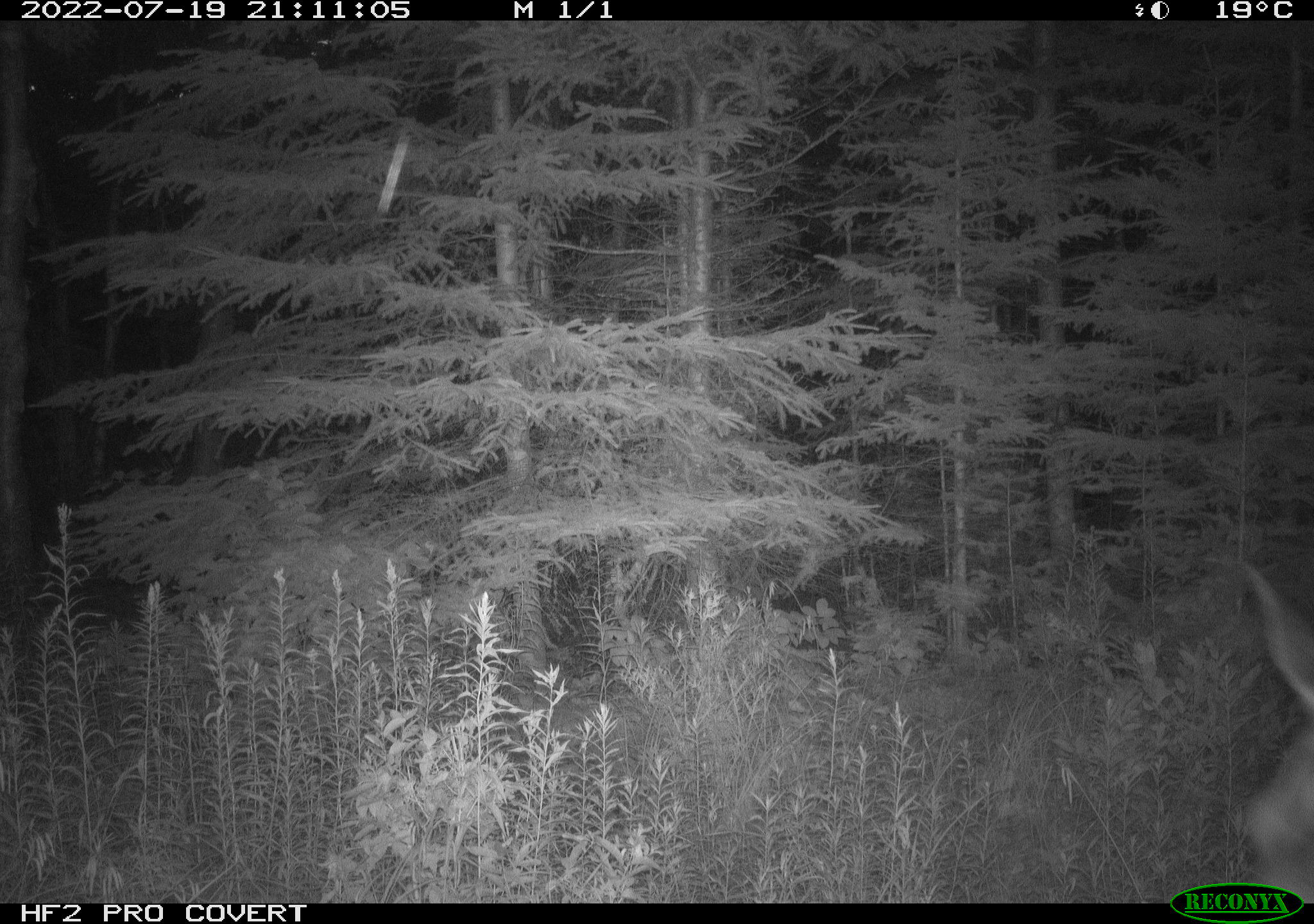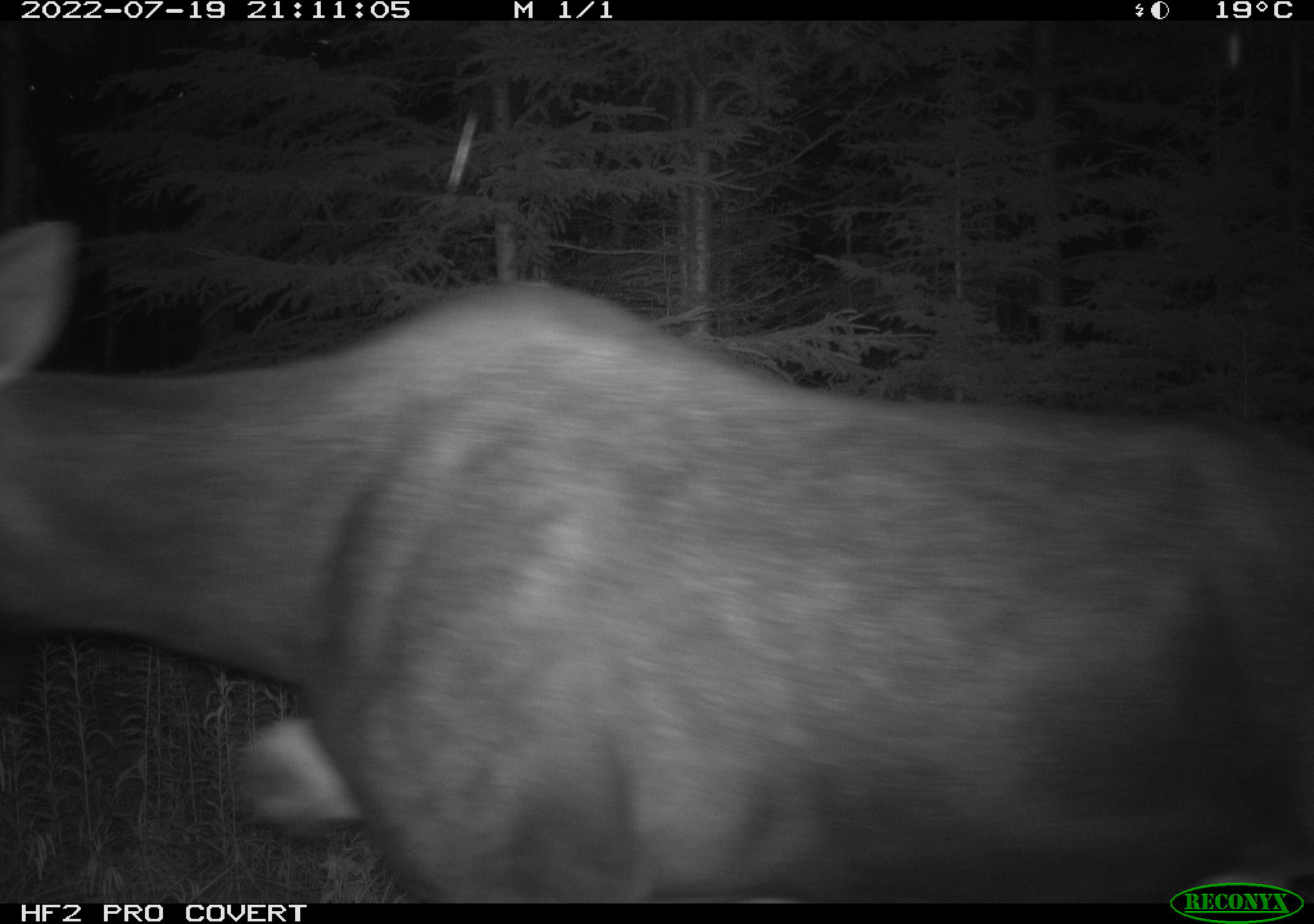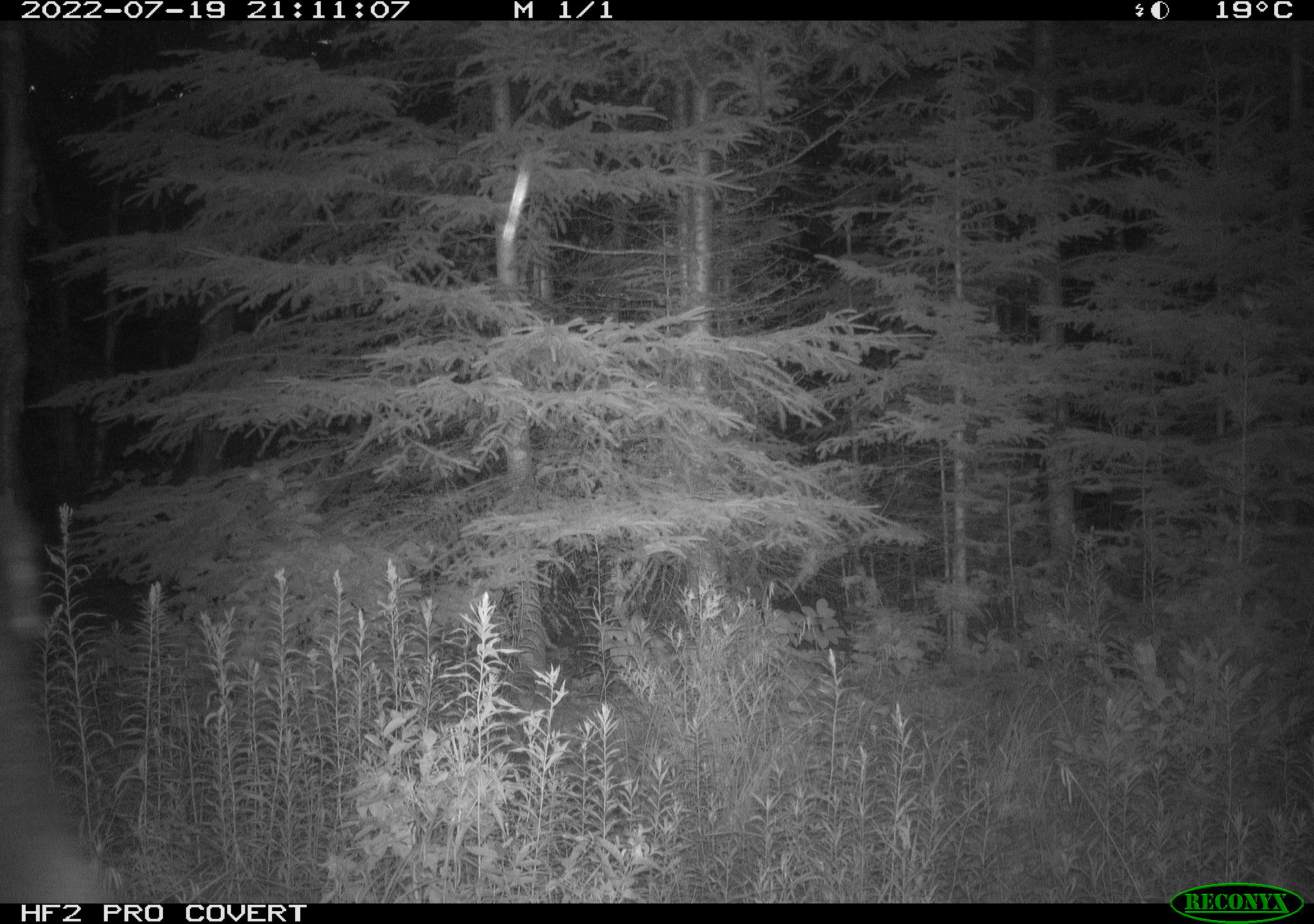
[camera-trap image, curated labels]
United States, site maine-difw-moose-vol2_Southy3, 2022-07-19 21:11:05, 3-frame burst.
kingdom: Animalia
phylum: Chordata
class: Mammalia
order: Artiodactyla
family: Cervidae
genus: Alces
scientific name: Alces alces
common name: moose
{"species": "moose (Alces alces)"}